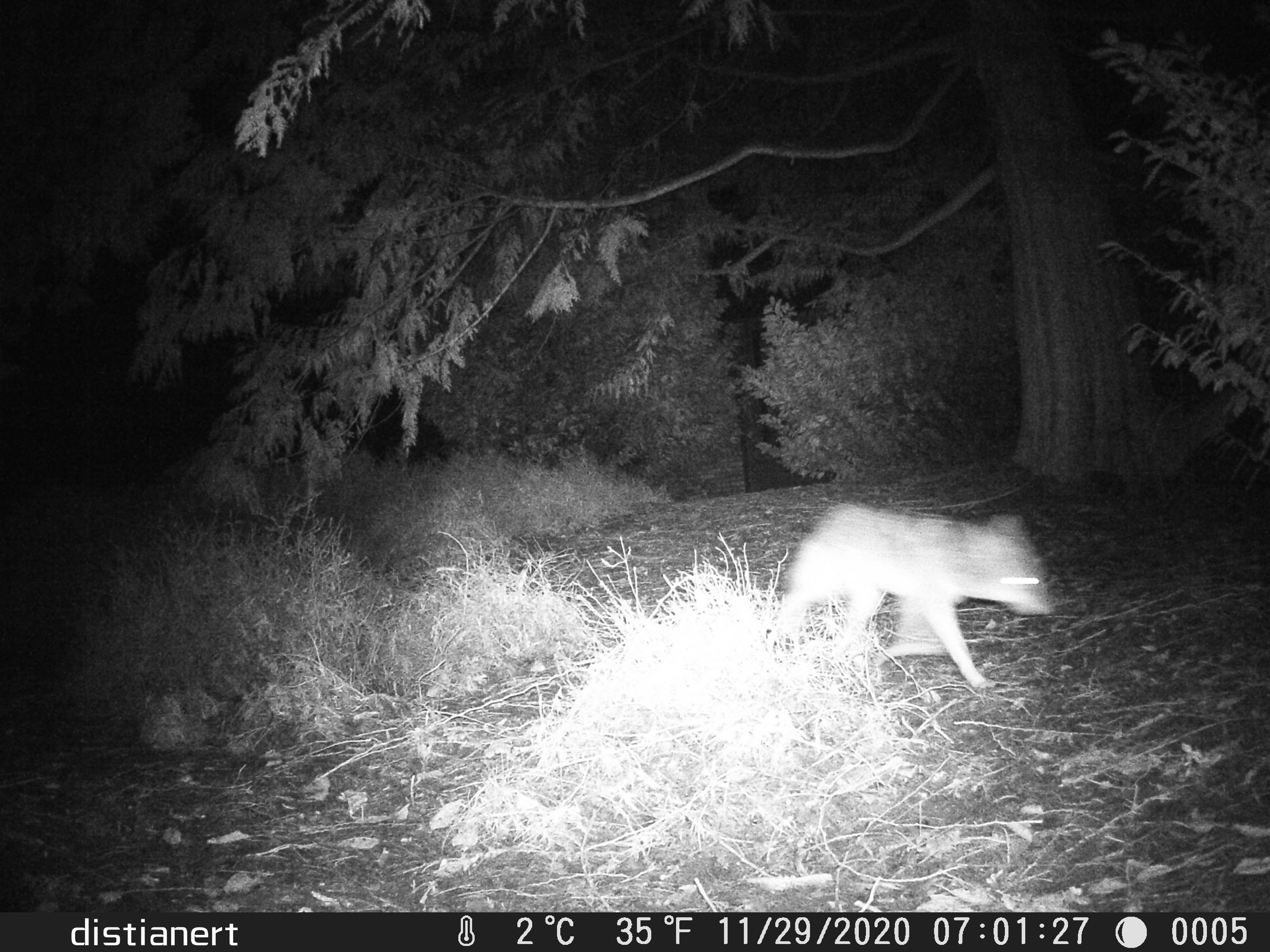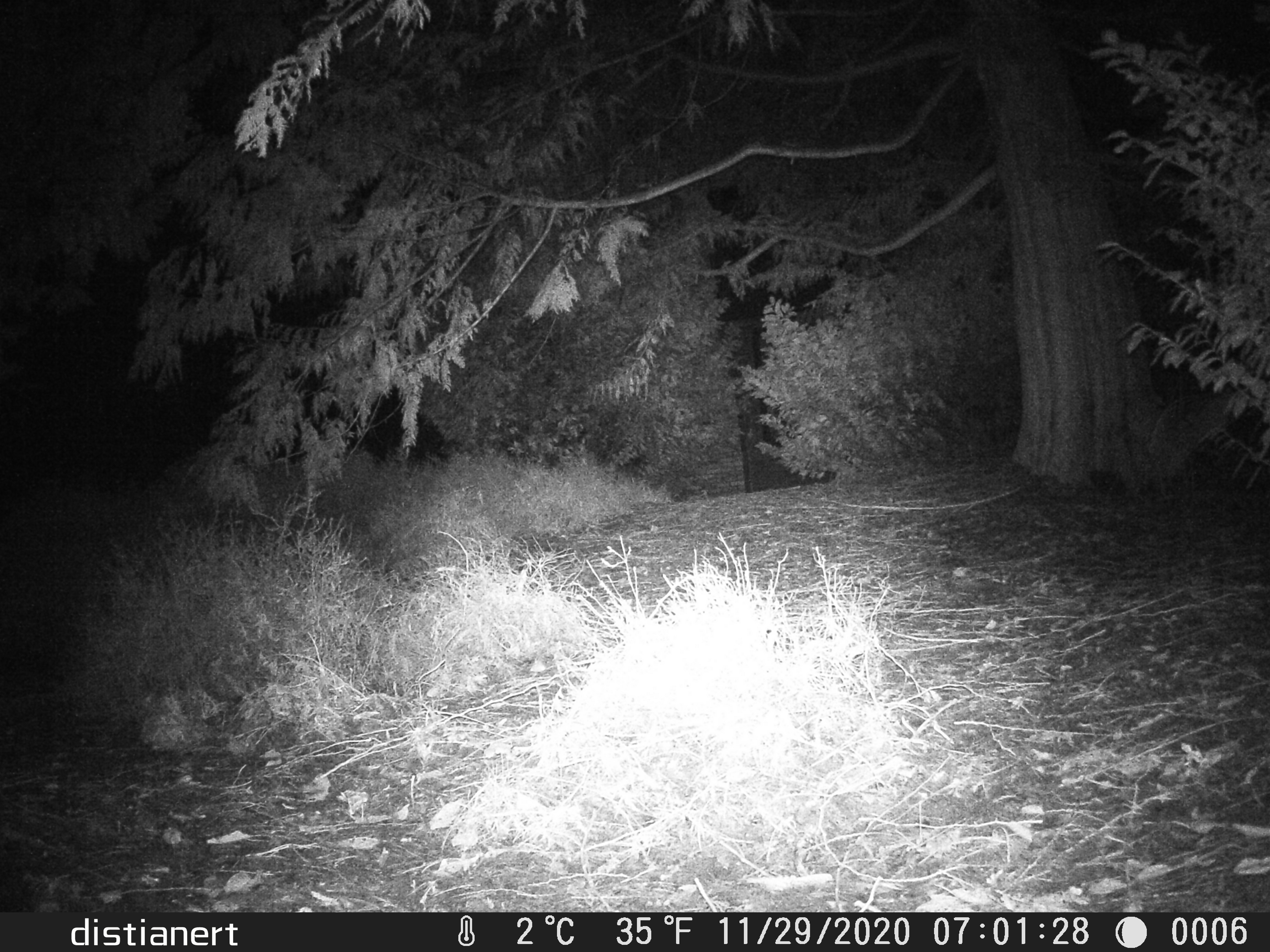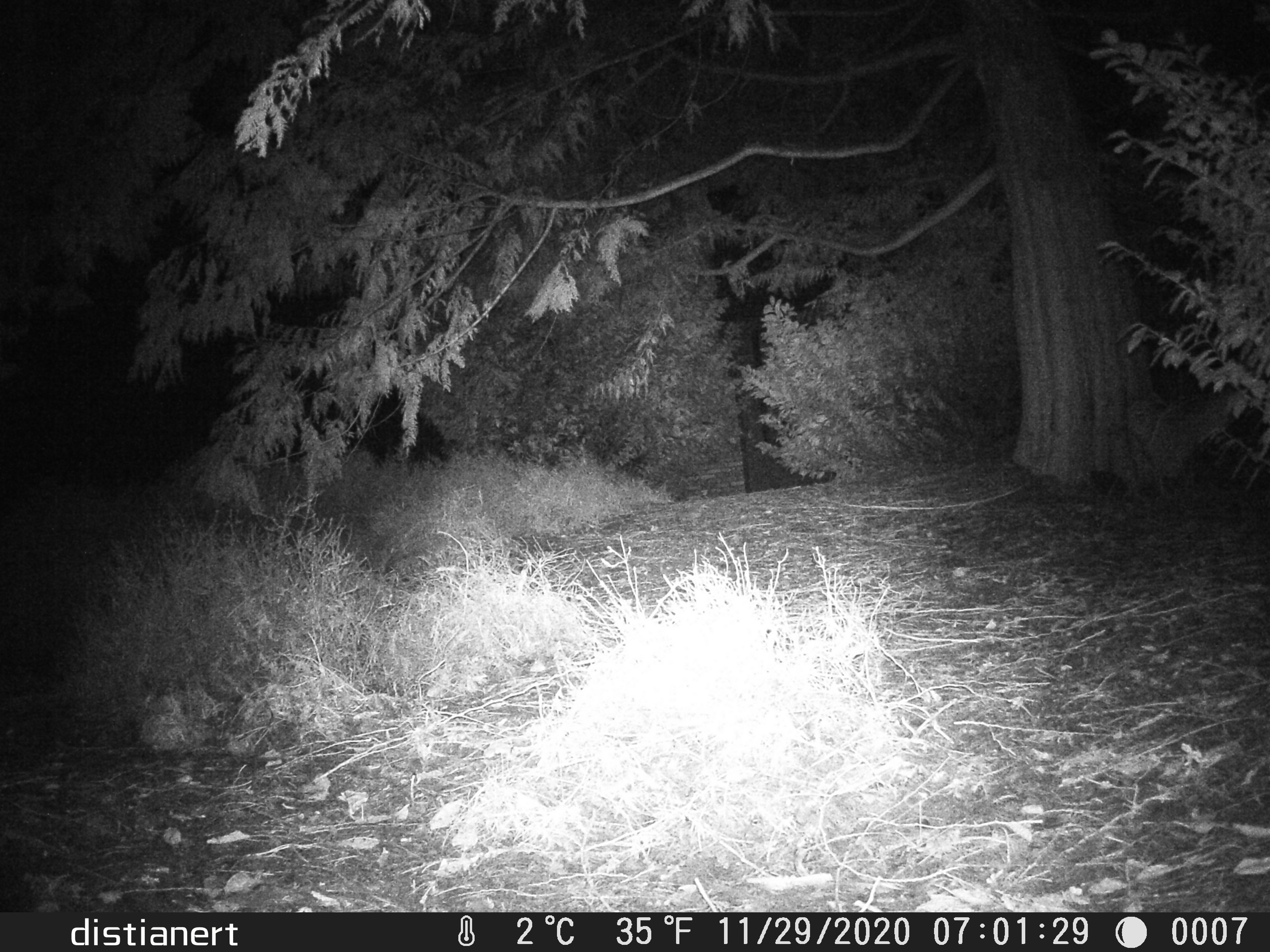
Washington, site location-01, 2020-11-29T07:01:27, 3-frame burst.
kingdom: Animalia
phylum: Chordata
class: Mammalia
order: Carnivora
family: Canidae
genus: Canis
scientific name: Canis latrans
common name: coyote